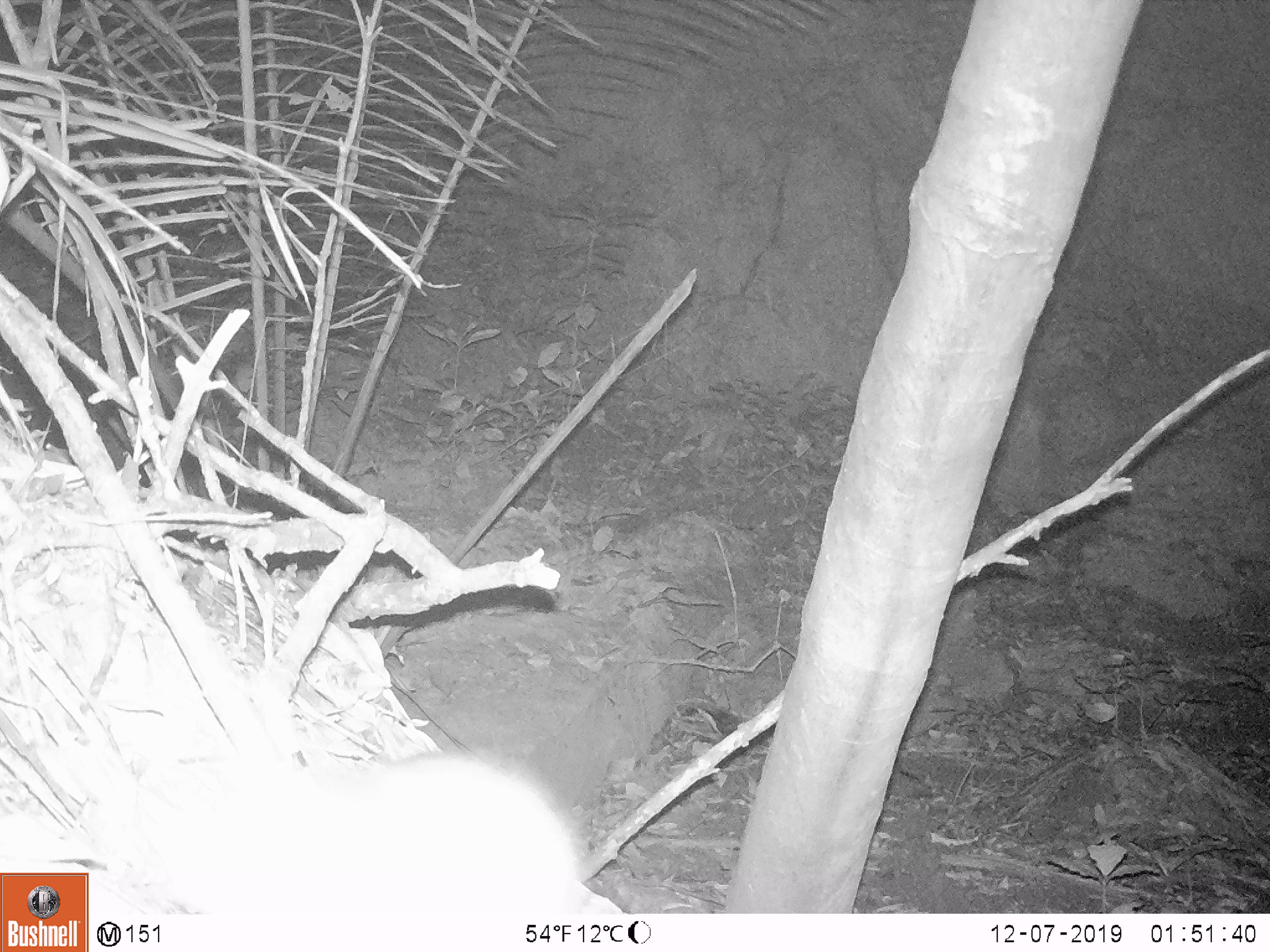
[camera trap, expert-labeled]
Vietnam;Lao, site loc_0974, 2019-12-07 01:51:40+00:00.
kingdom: Animalia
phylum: Chordata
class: Mammalia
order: Rodentia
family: Muridae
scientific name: Muridae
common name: old-world mice and rats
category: unidentified murid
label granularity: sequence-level